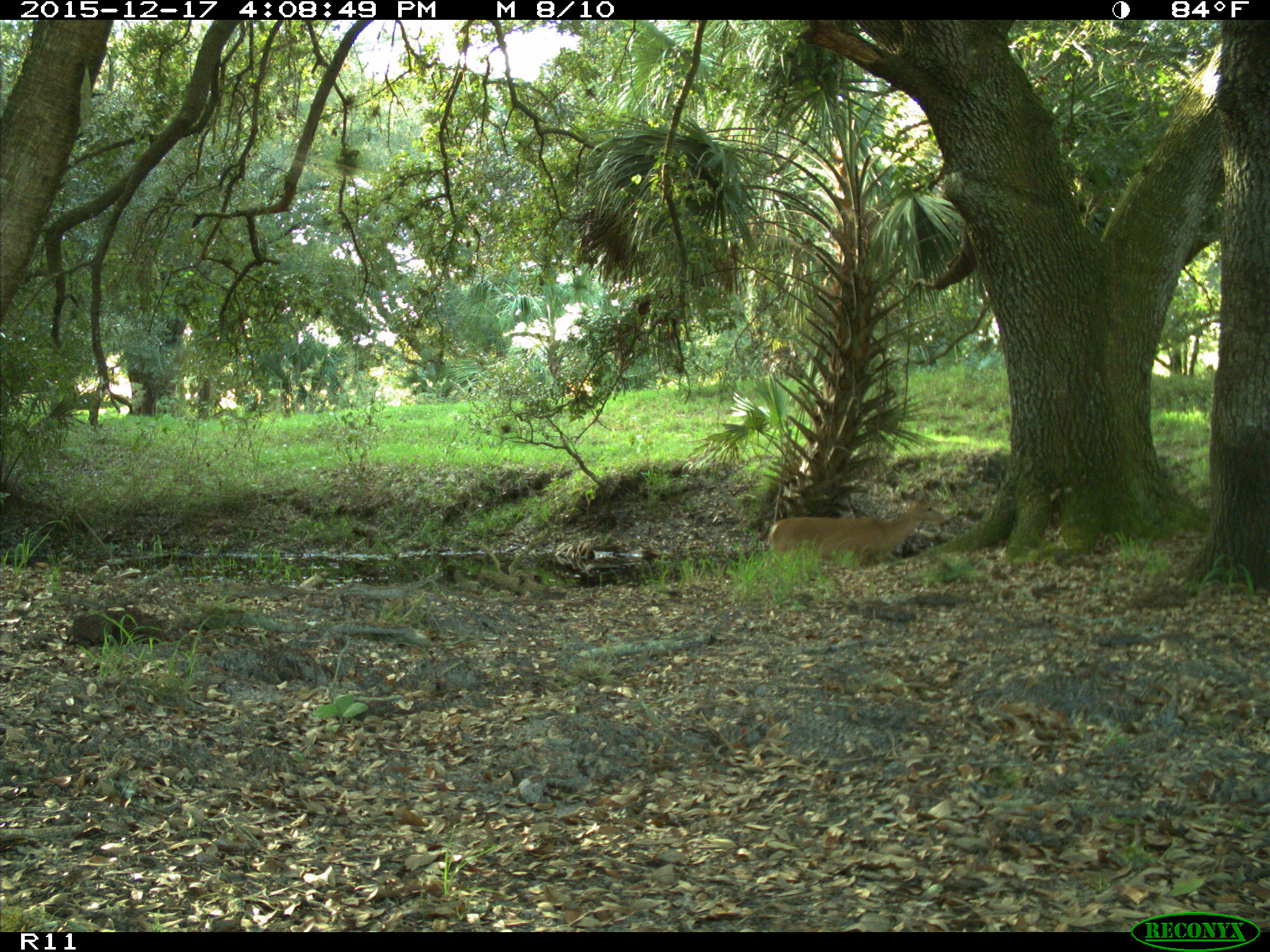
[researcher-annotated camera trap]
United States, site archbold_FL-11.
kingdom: Animalia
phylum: Chordata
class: Mammalia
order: Artiodactyla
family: Cervidae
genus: Odocoileus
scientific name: Odocoileus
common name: deer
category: unidentified deer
Unidentified deer (deer) (Odocoileus).